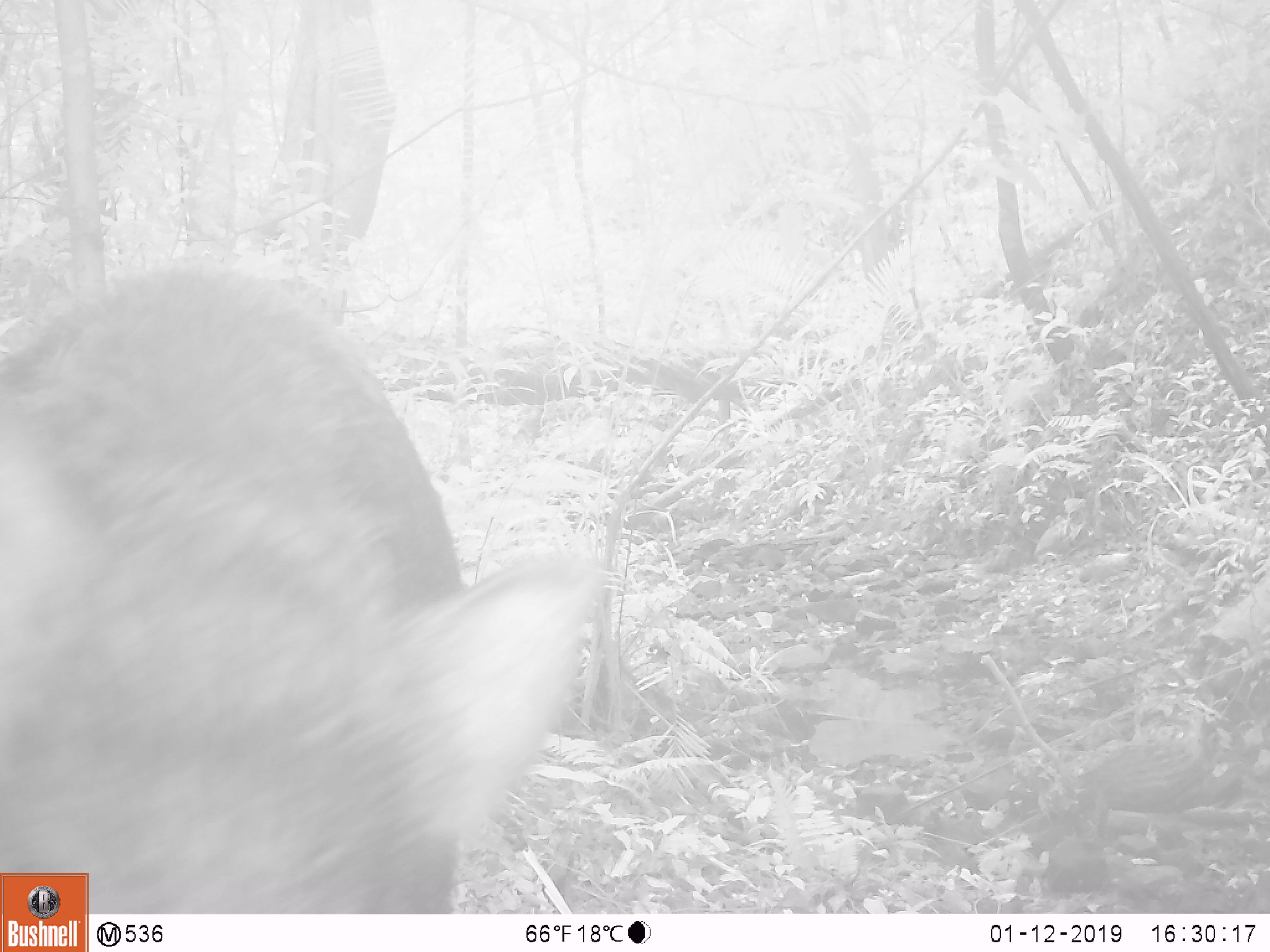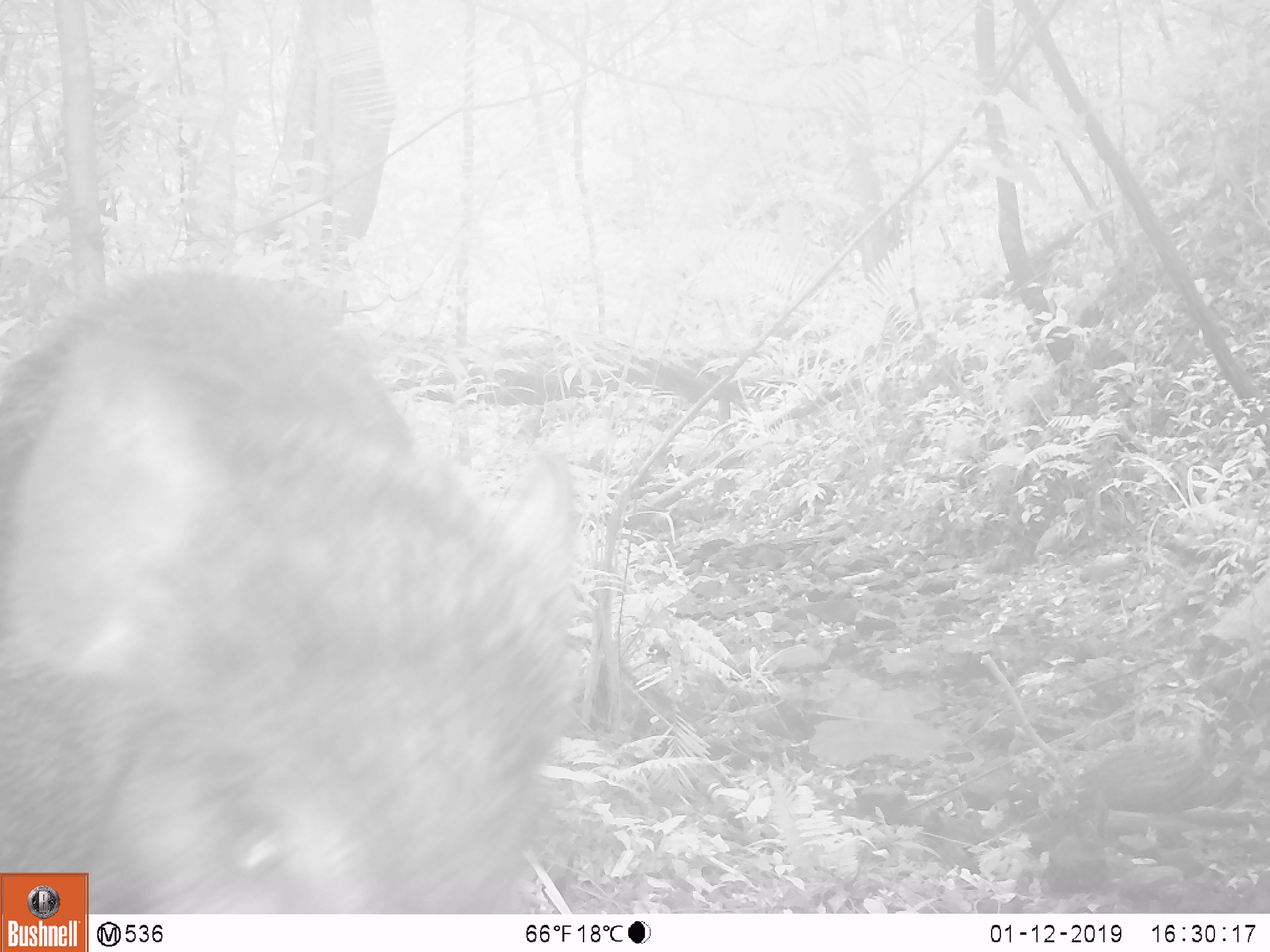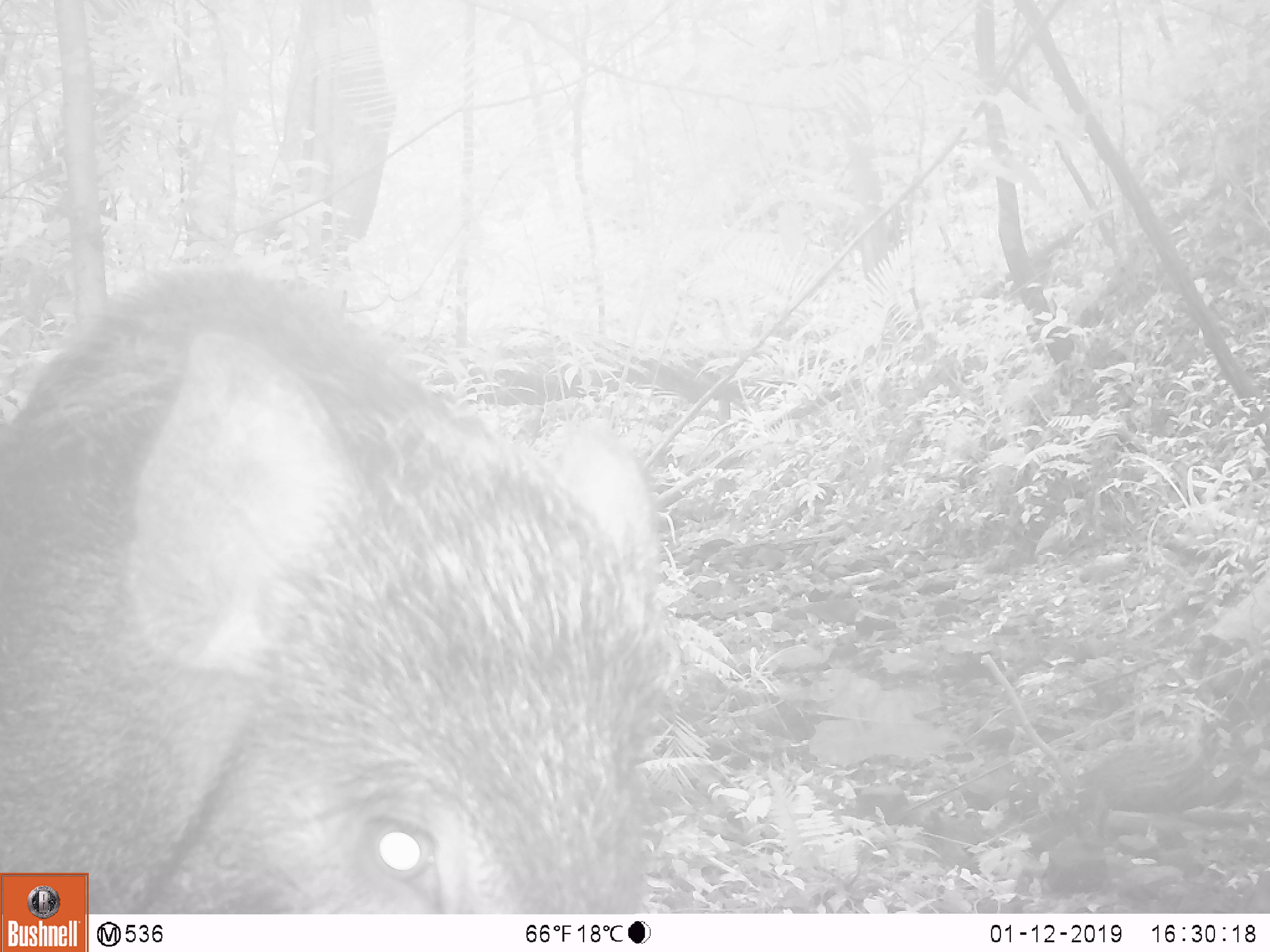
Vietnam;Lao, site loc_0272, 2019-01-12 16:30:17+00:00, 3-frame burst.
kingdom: Animalia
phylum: Chordata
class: Mammalia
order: Artiodactyla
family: Suidae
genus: Sus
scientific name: Sus scrofa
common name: eurasian wild pig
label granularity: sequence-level